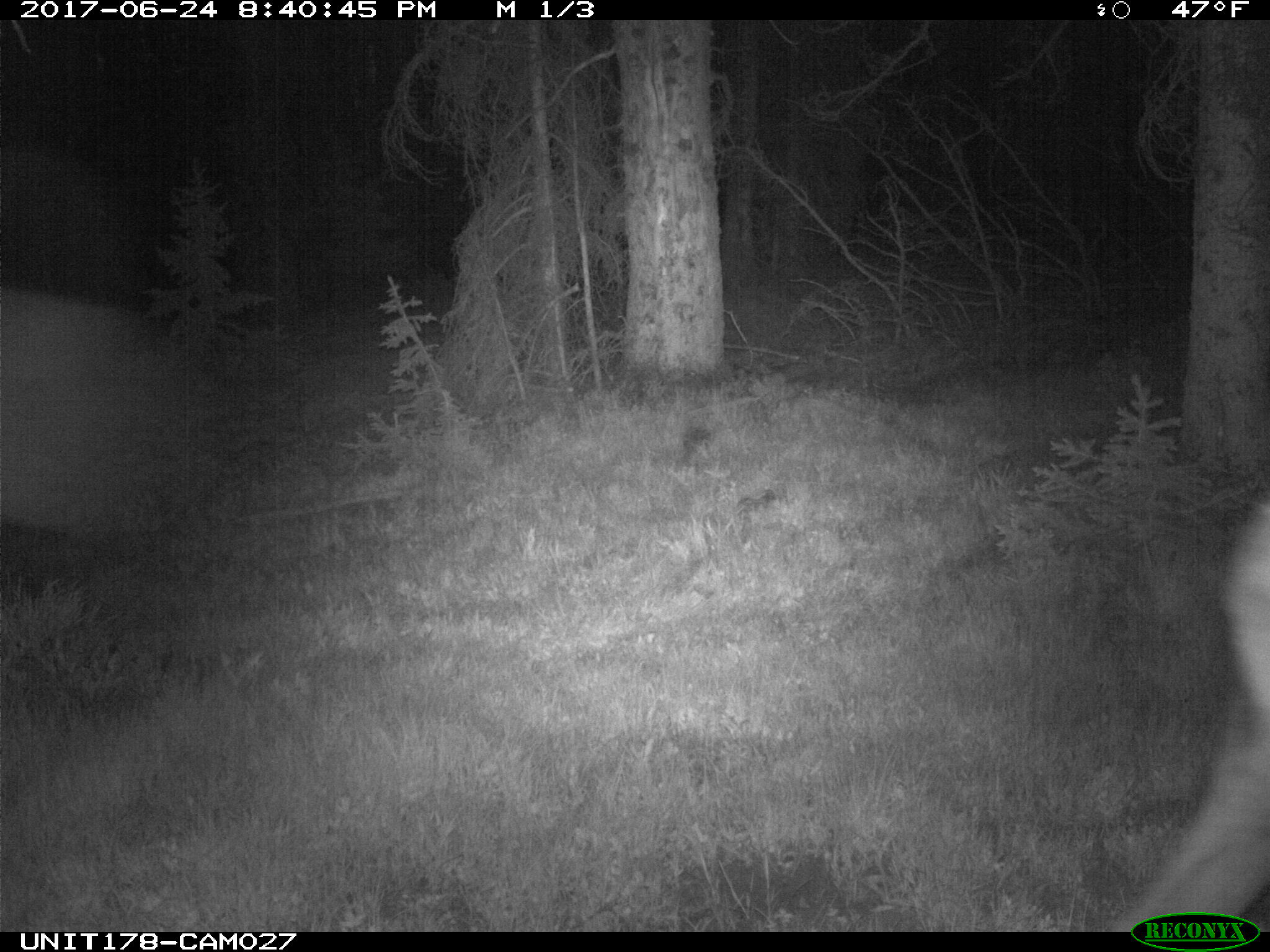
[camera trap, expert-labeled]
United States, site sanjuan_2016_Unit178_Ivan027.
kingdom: Animalia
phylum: Chordata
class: Mammalia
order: Artiodactyla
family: Cervidae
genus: Cervus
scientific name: Cervus elaphus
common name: red deer